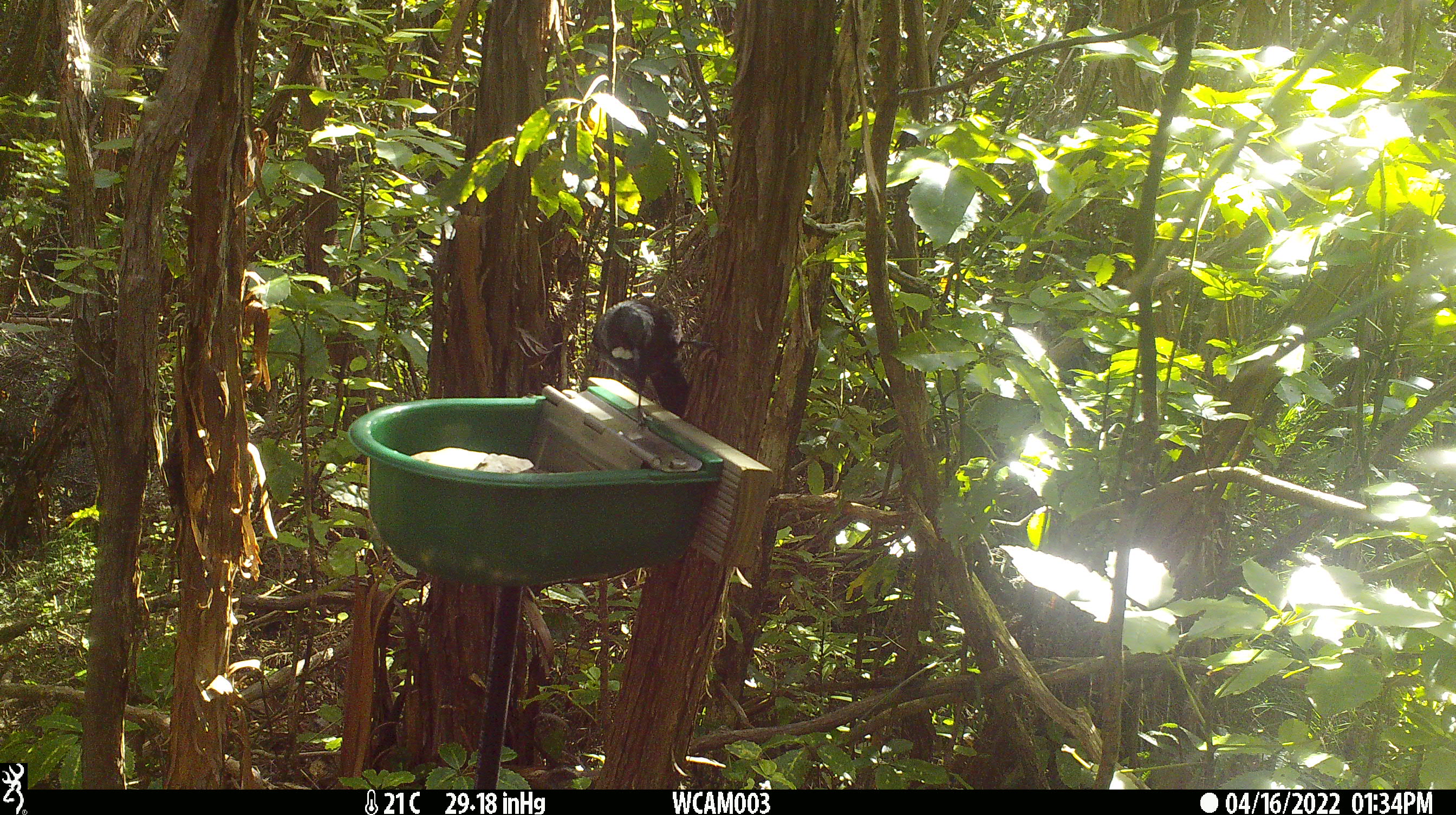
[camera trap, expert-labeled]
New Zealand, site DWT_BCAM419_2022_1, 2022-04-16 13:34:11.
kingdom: Animalia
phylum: Chordata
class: Aves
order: Passeriformes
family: Meliphagidae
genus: Prosthemadera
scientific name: Prosthemadera novaeseelandiae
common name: tui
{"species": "tui (Prosthemadera novaeseelandiae)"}